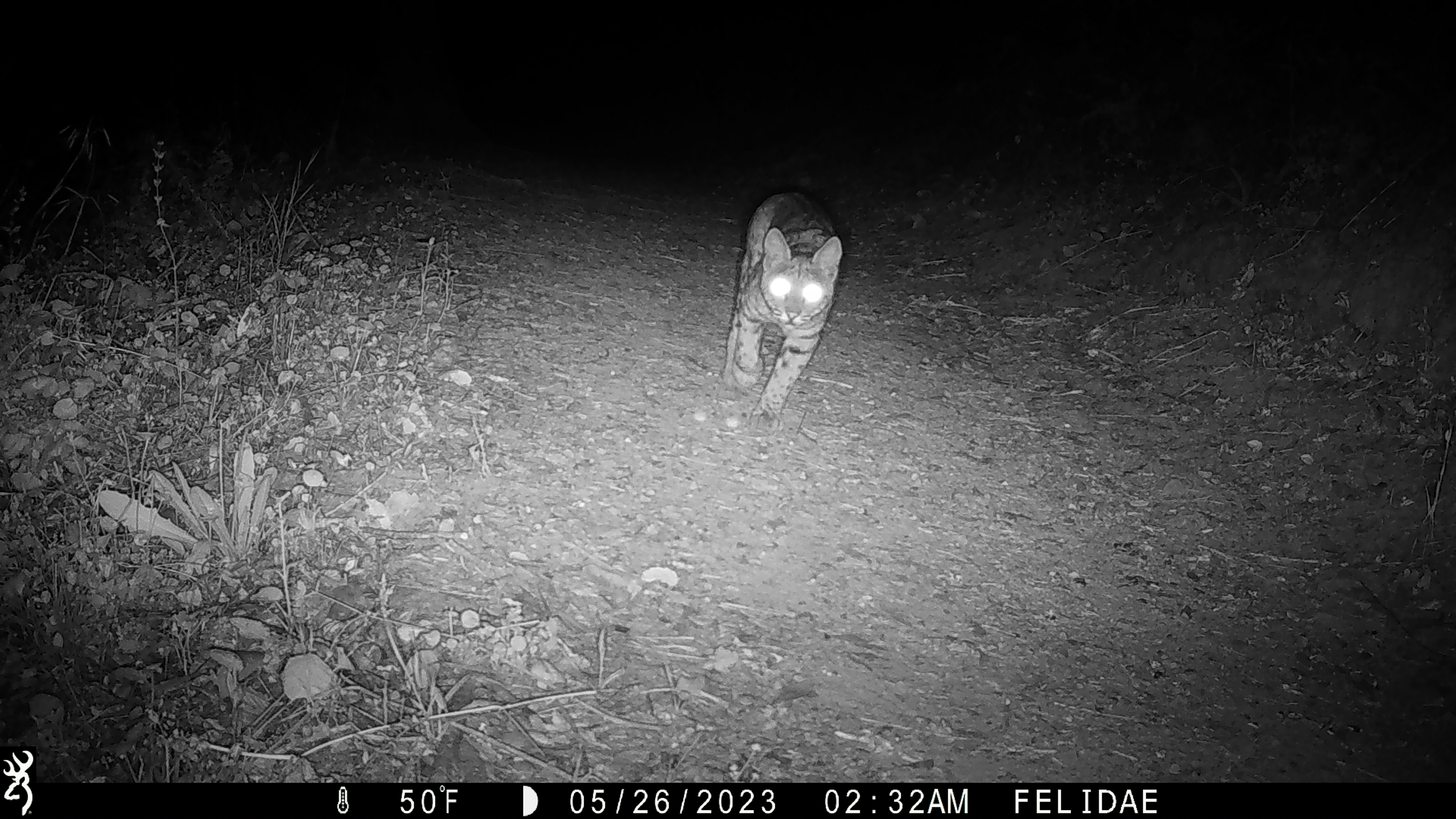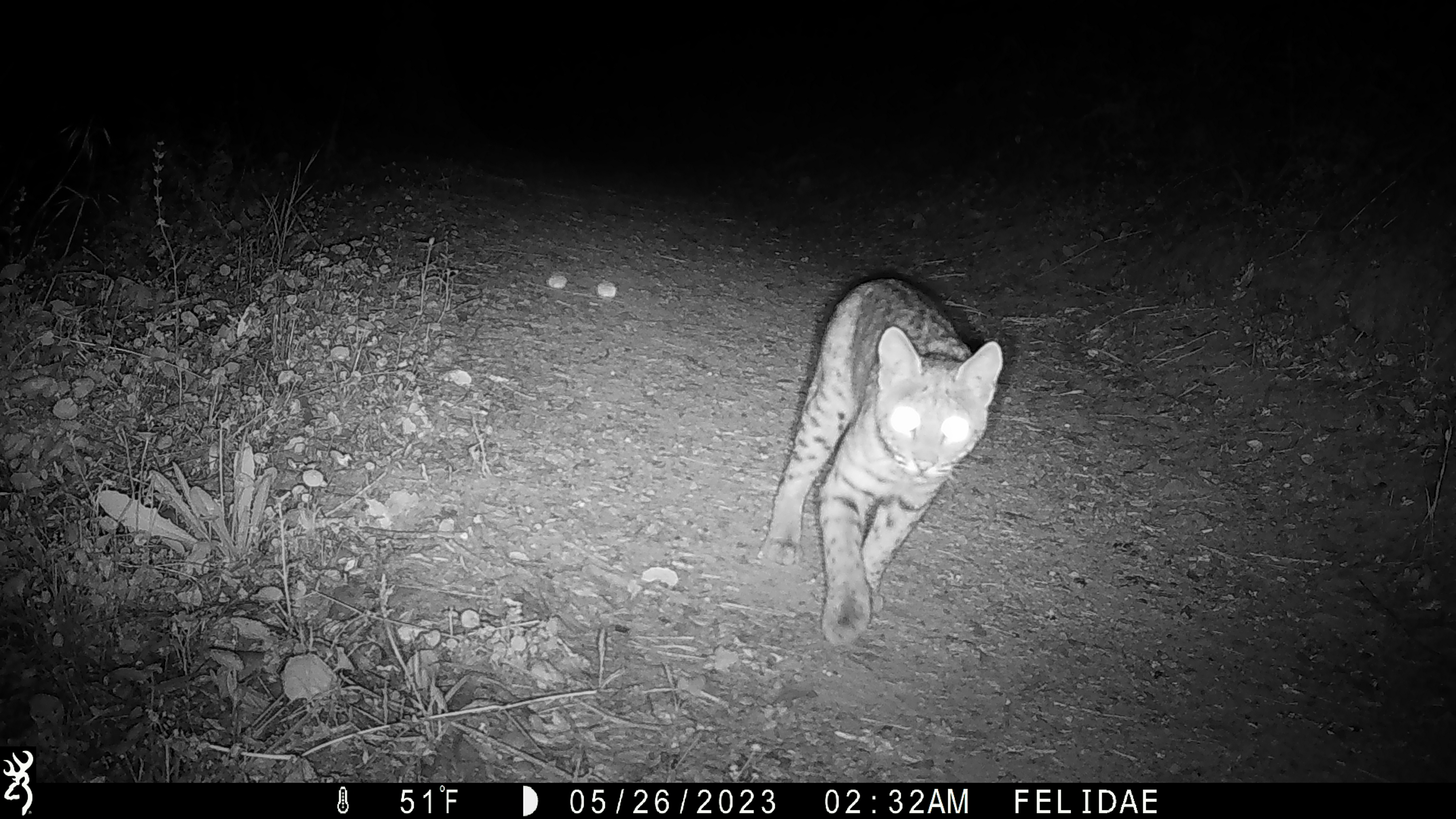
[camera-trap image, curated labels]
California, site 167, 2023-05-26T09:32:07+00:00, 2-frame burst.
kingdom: Animalia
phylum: Chordata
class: Mammalia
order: Carnivora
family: Felidae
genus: Lynx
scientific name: Lynx rufus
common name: bobcat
Bobcat (Lynx rufus).